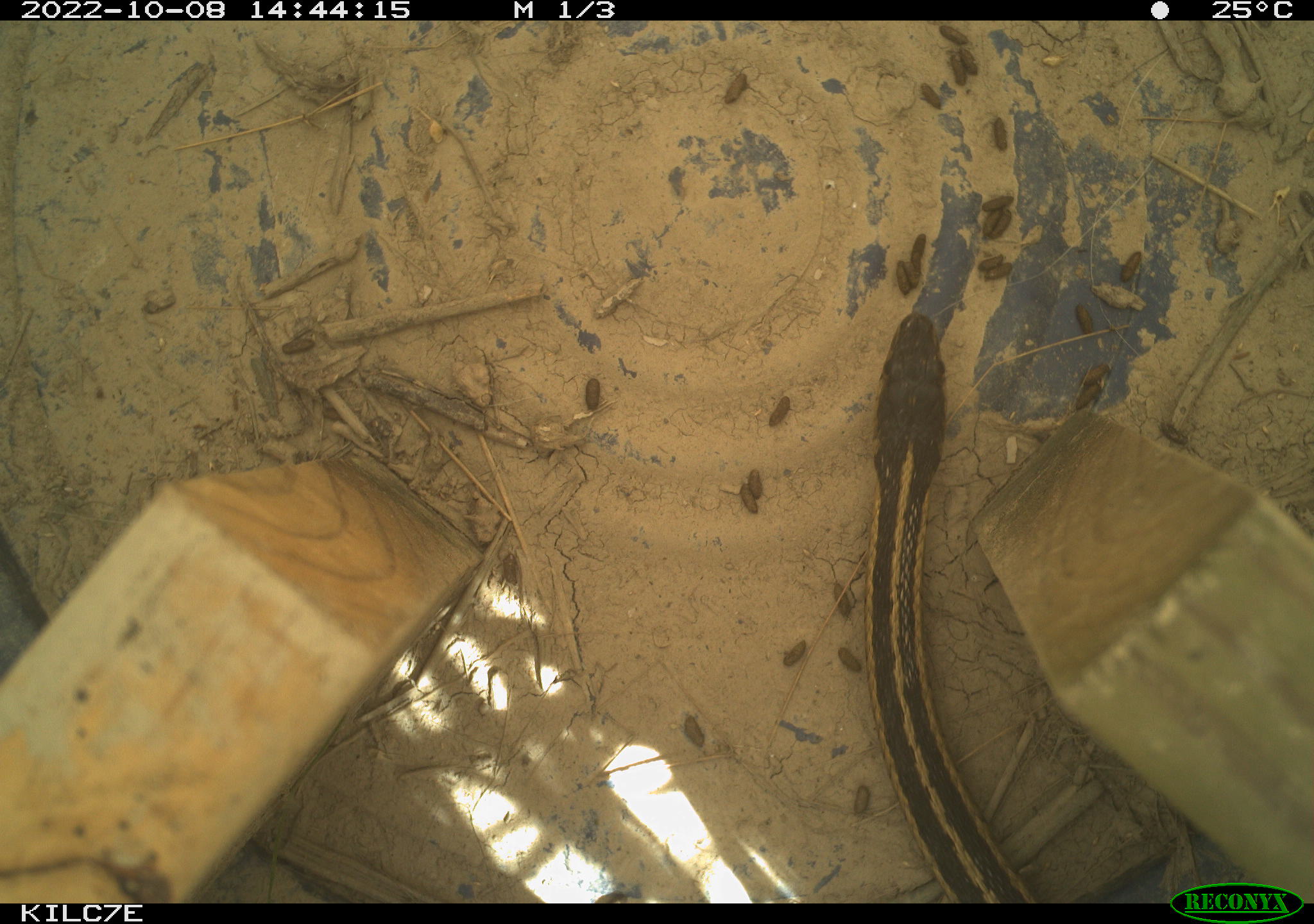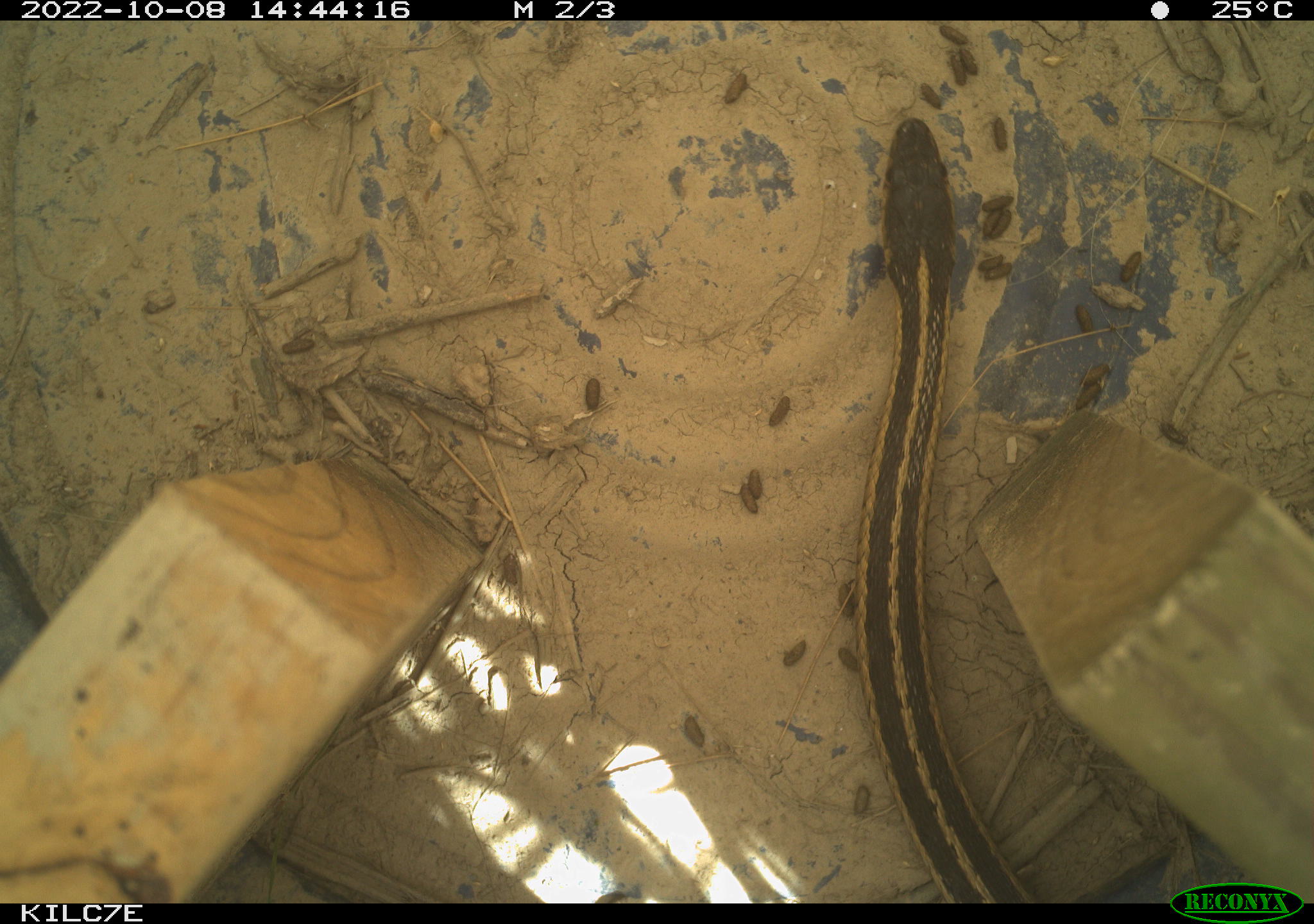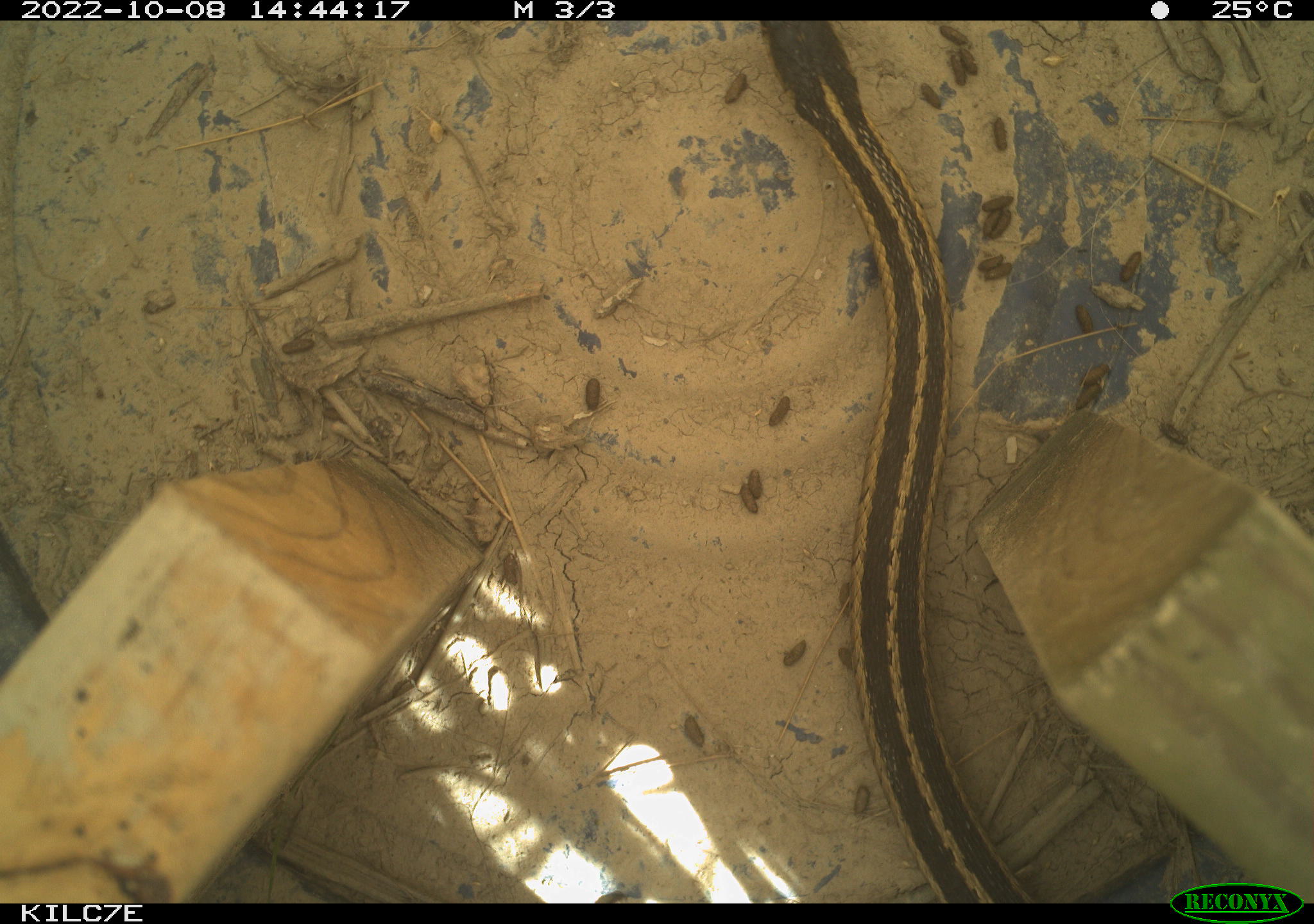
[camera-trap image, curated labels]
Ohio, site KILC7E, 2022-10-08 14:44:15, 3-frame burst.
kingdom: Animalia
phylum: Chordata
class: Reptilia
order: Squamata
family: Colubridae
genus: Thamnophis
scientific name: Thamnophis sirtalis sirtalis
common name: eastern gartersnake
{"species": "eastern gartersnake (Thamnophis sirtalis sirtalis)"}